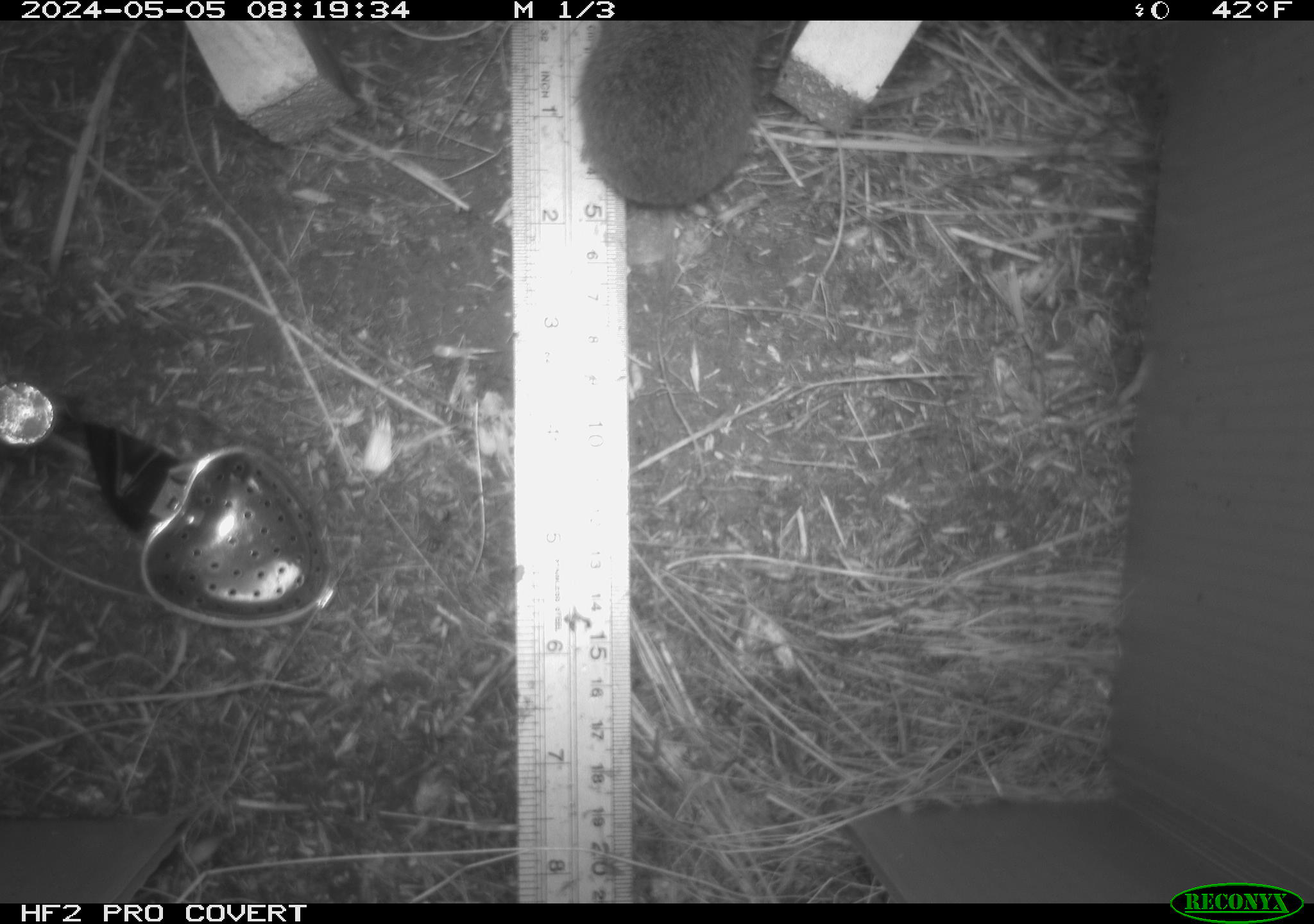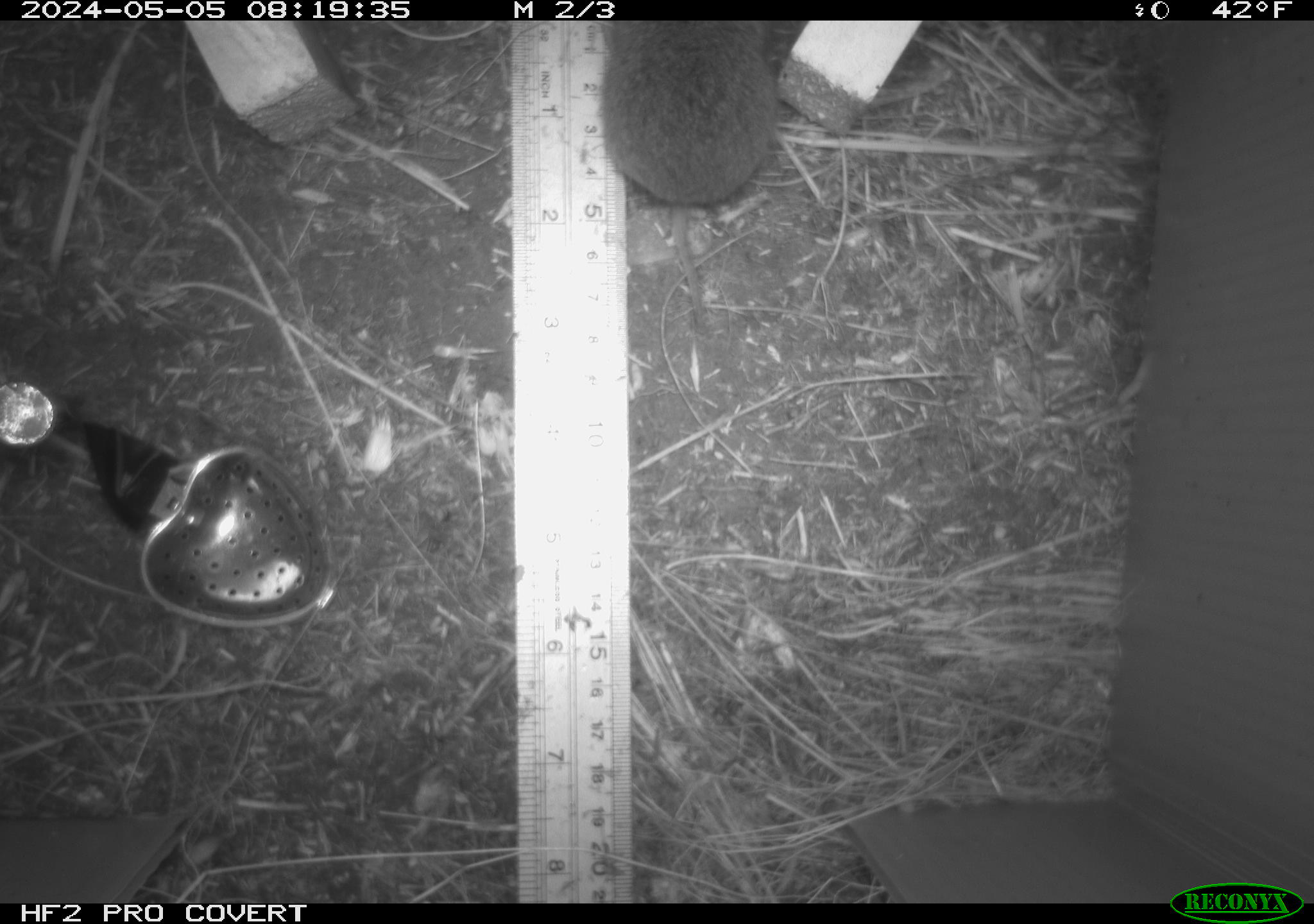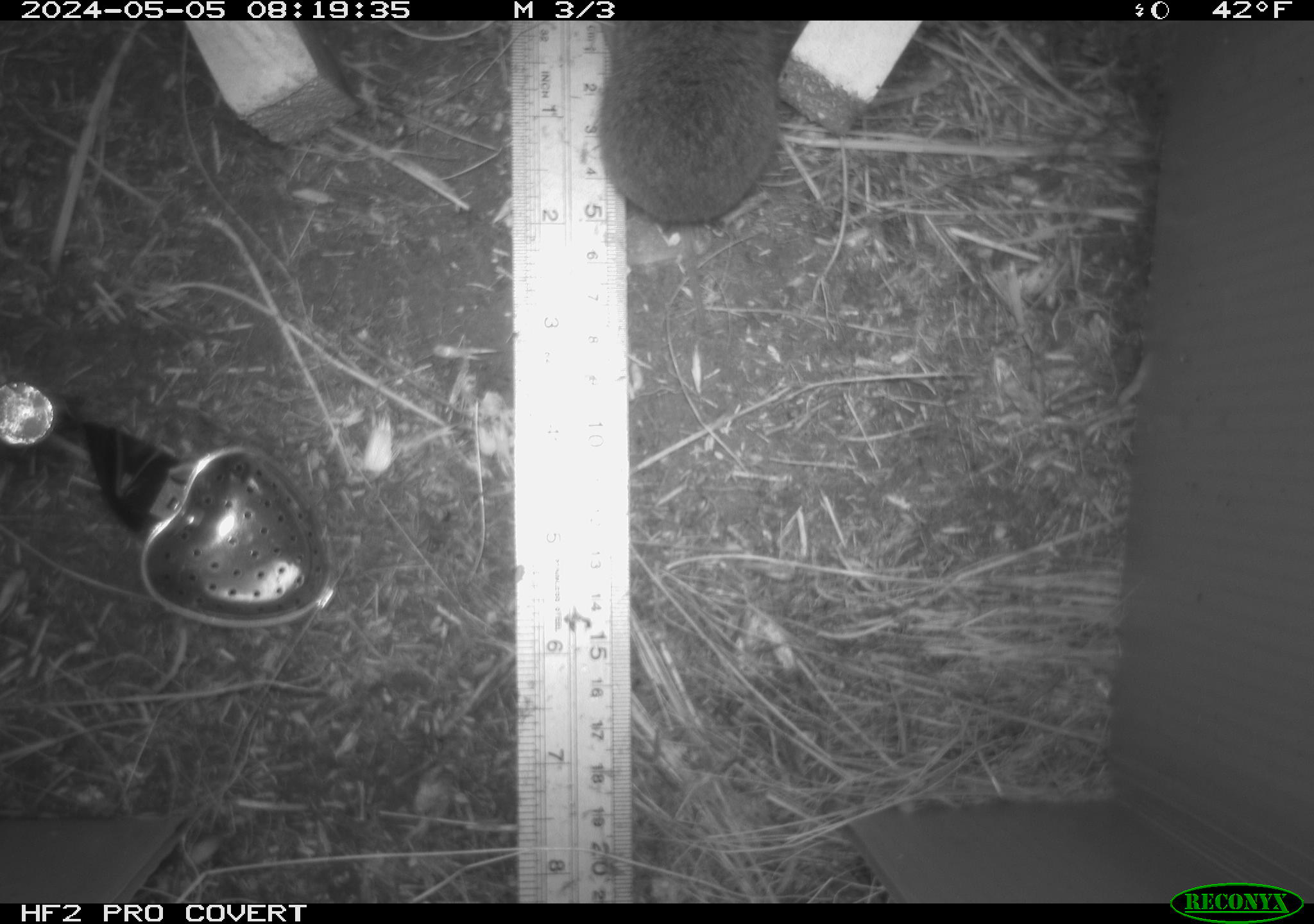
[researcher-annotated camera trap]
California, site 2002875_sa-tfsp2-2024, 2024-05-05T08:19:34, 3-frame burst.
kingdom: Animalia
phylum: Chordata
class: Mammalia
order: Rodentia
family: Cricetidae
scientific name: Arvicolinae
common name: voles, lemmings, and muskrats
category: arvicolinae subfamily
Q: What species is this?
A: Arvicolinae subfamily (voles, lemmings, and muskrats) (Arvicolinae).